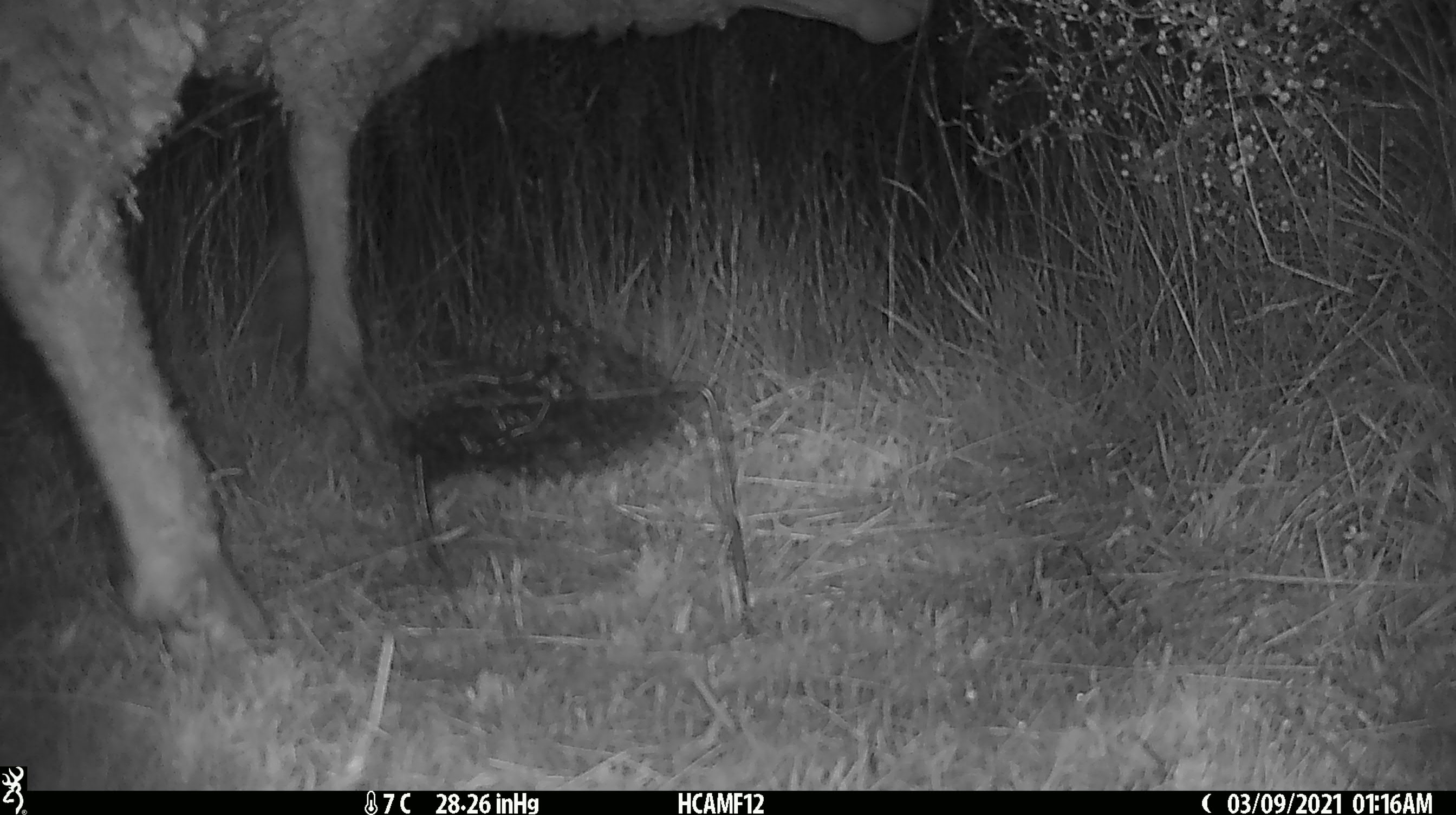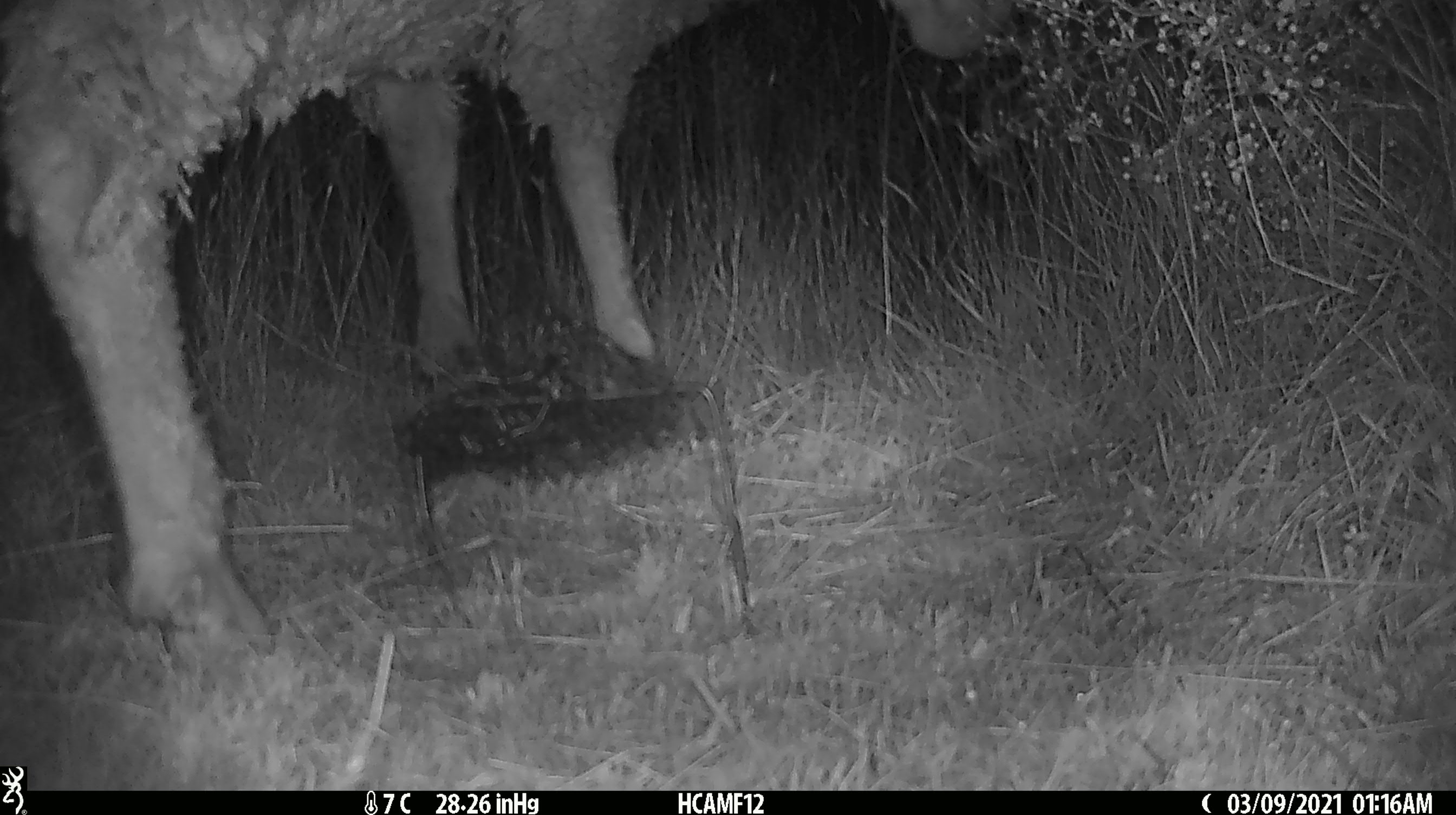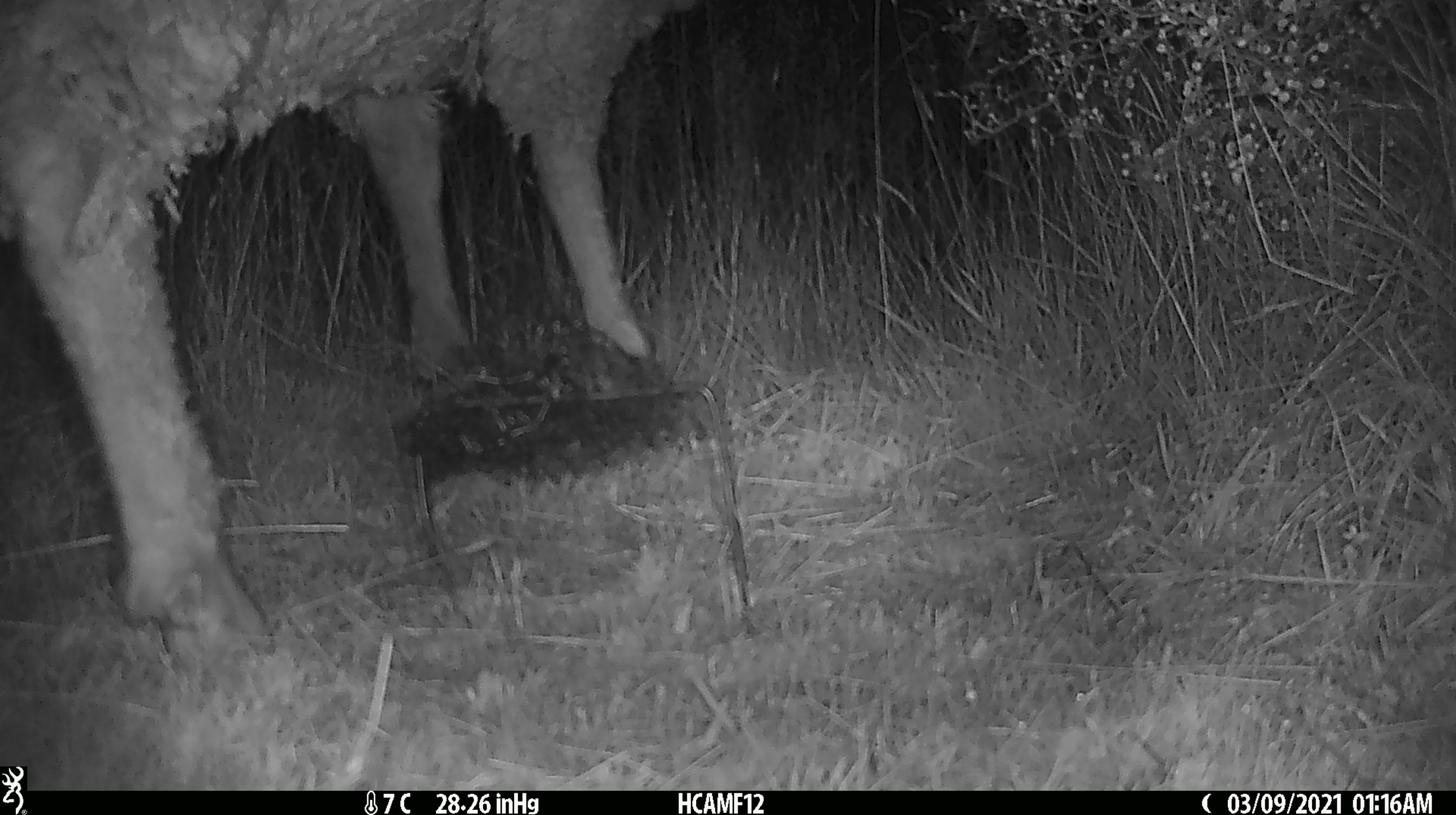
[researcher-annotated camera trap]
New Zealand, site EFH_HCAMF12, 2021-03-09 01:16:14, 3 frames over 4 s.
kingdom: Animalia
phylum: Chordata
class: Mammalia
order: Artiodactyla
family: Bovidae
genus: Ovis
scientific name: Ovis aries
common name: domestic sheep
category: sheep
Sheep (domestic sheep) (Ovis aries).